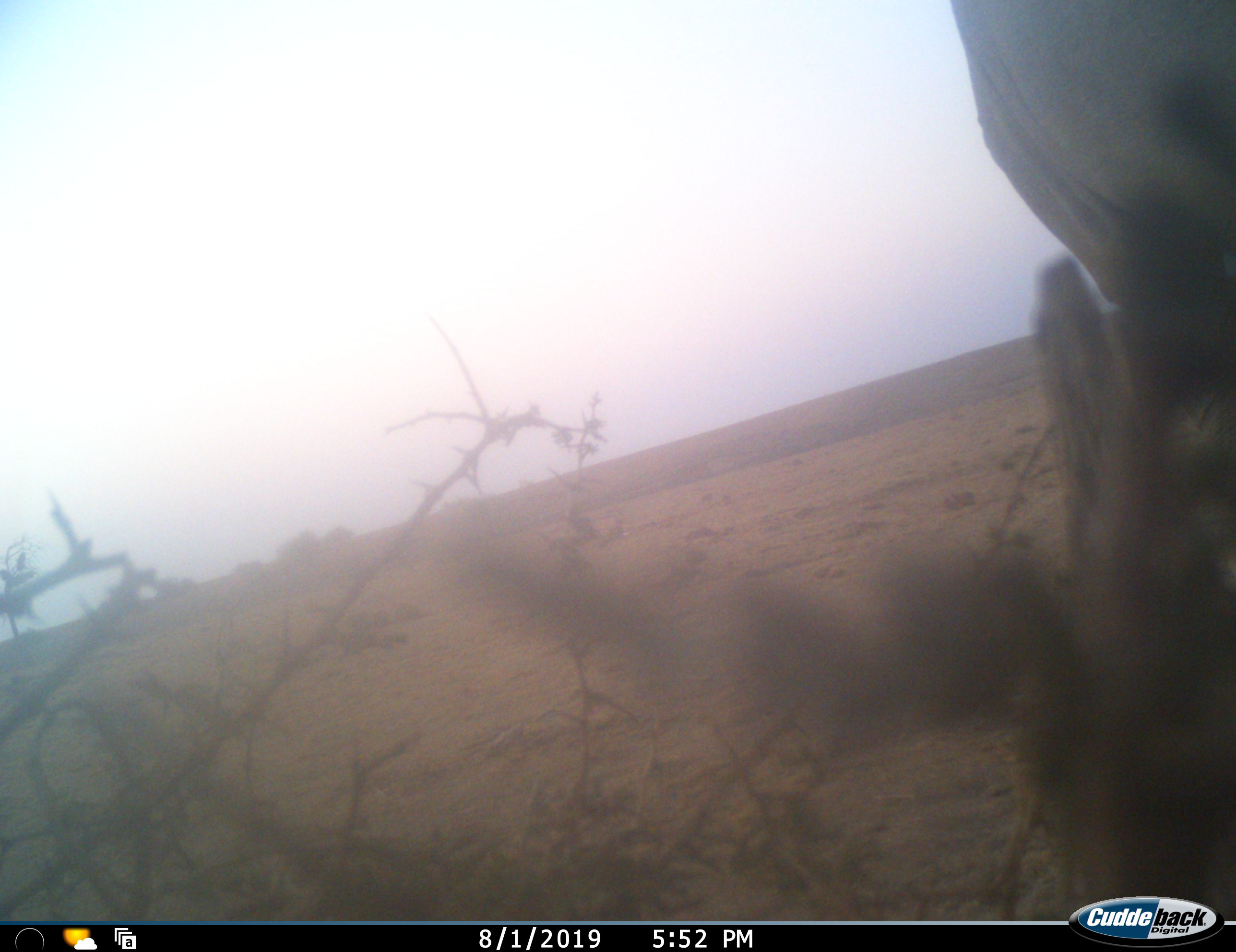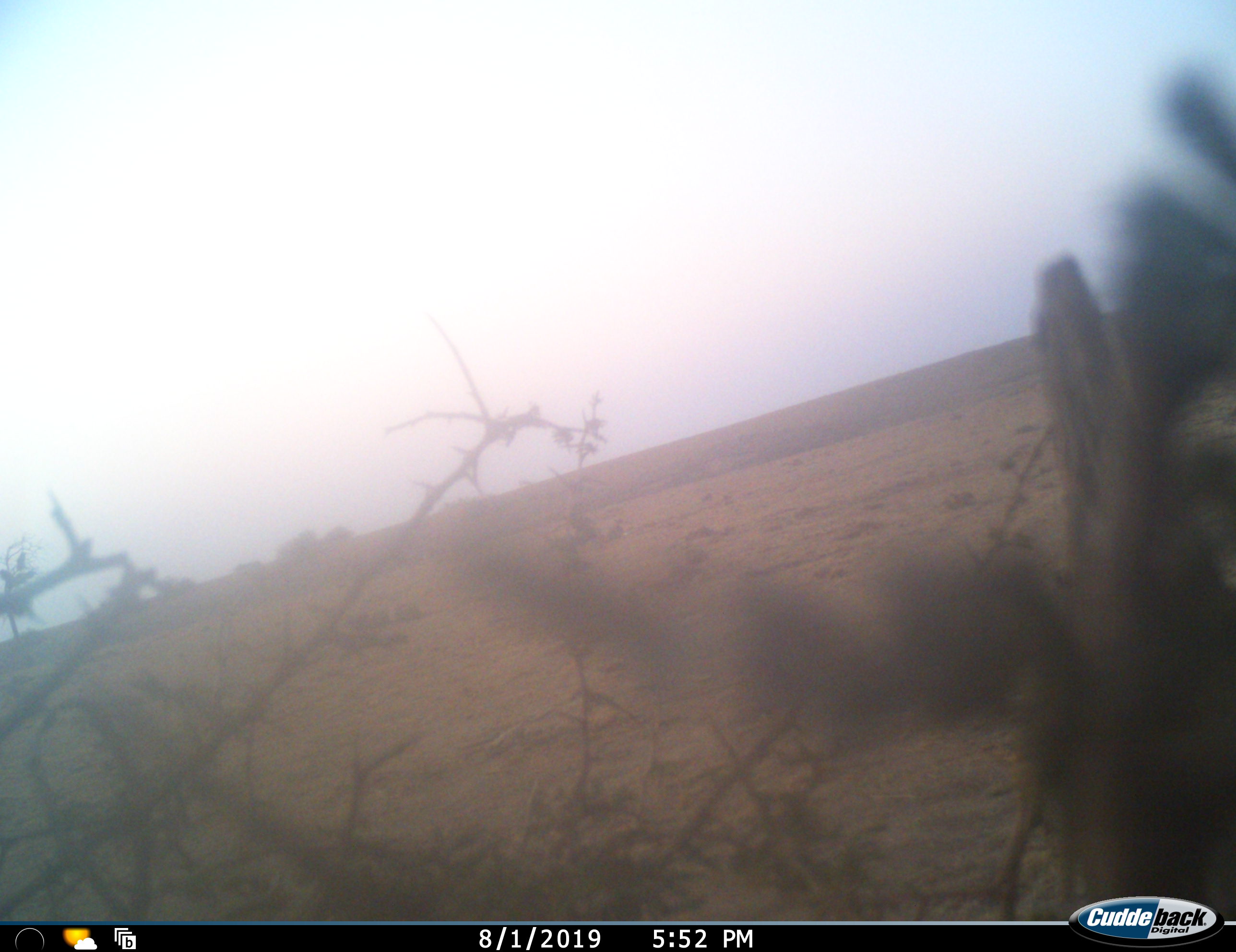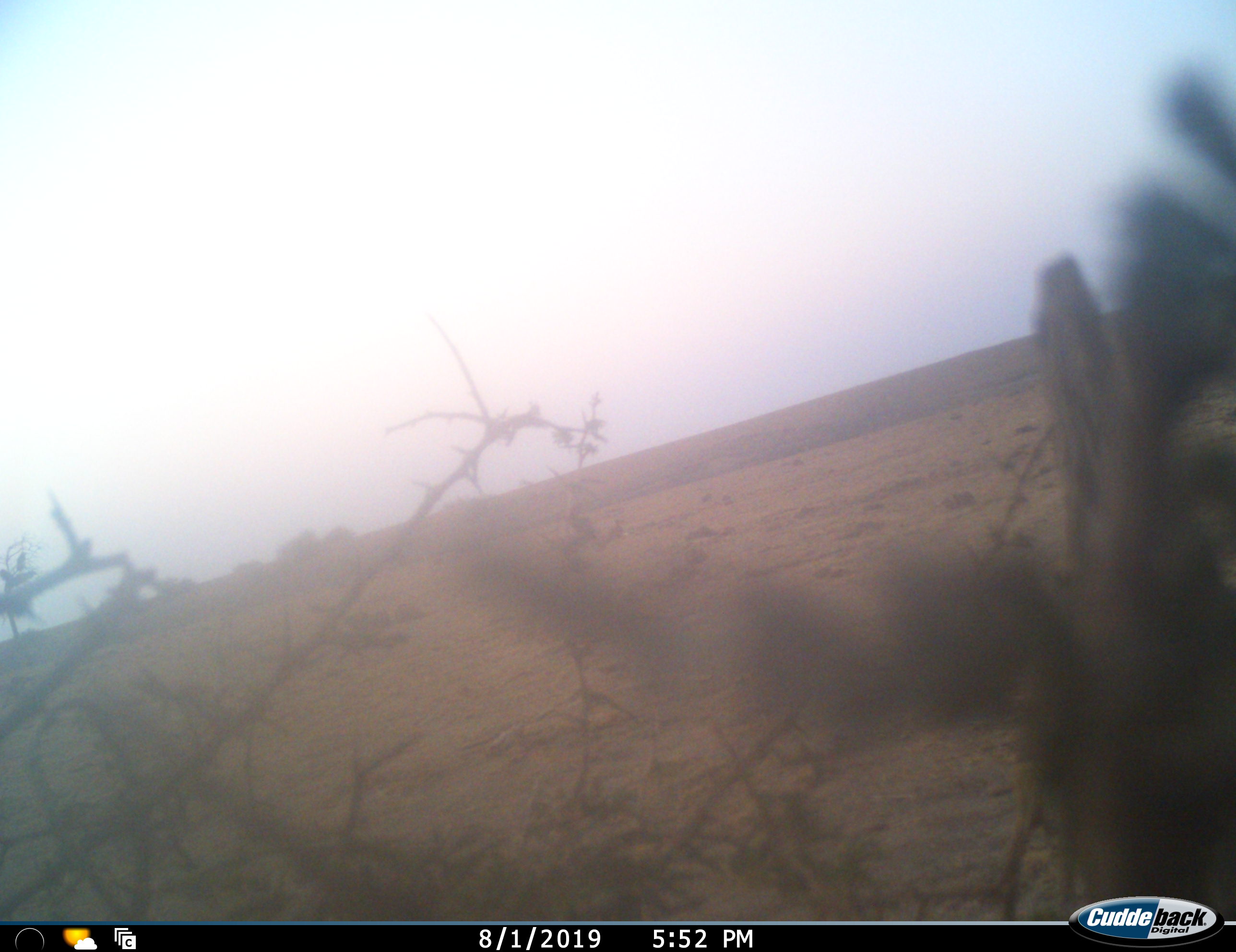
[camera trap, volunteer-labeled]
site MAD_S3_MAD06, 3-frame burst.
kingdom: Animalia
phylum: Chordata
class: Mammalia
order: Proboscidea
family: Elephantidae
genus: Loxodonta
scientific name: Loxodonta africana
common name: african bush elephant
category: elephant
Elephant (african bush elephant) (Loxodonta africana), count 1. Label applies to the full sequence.